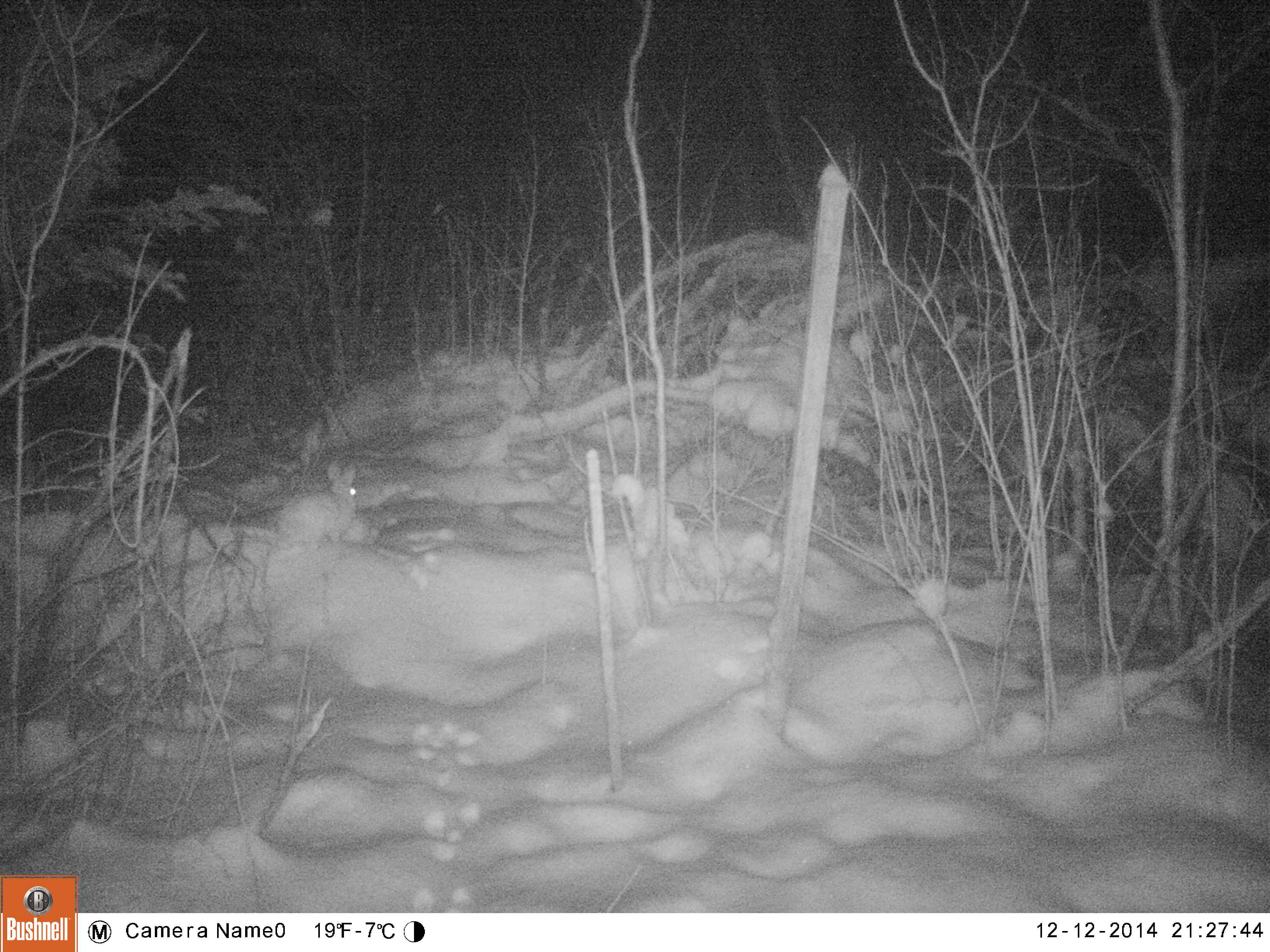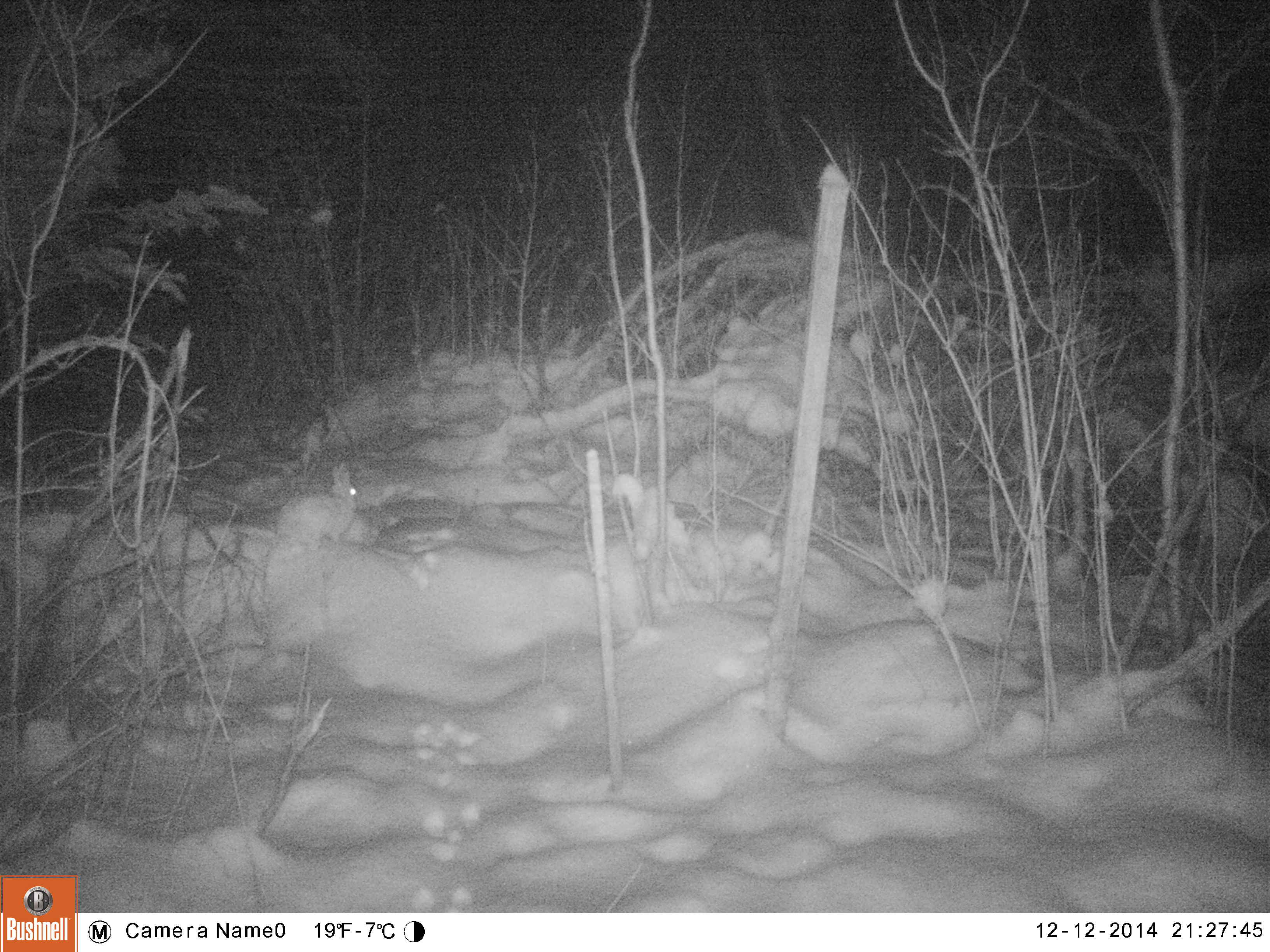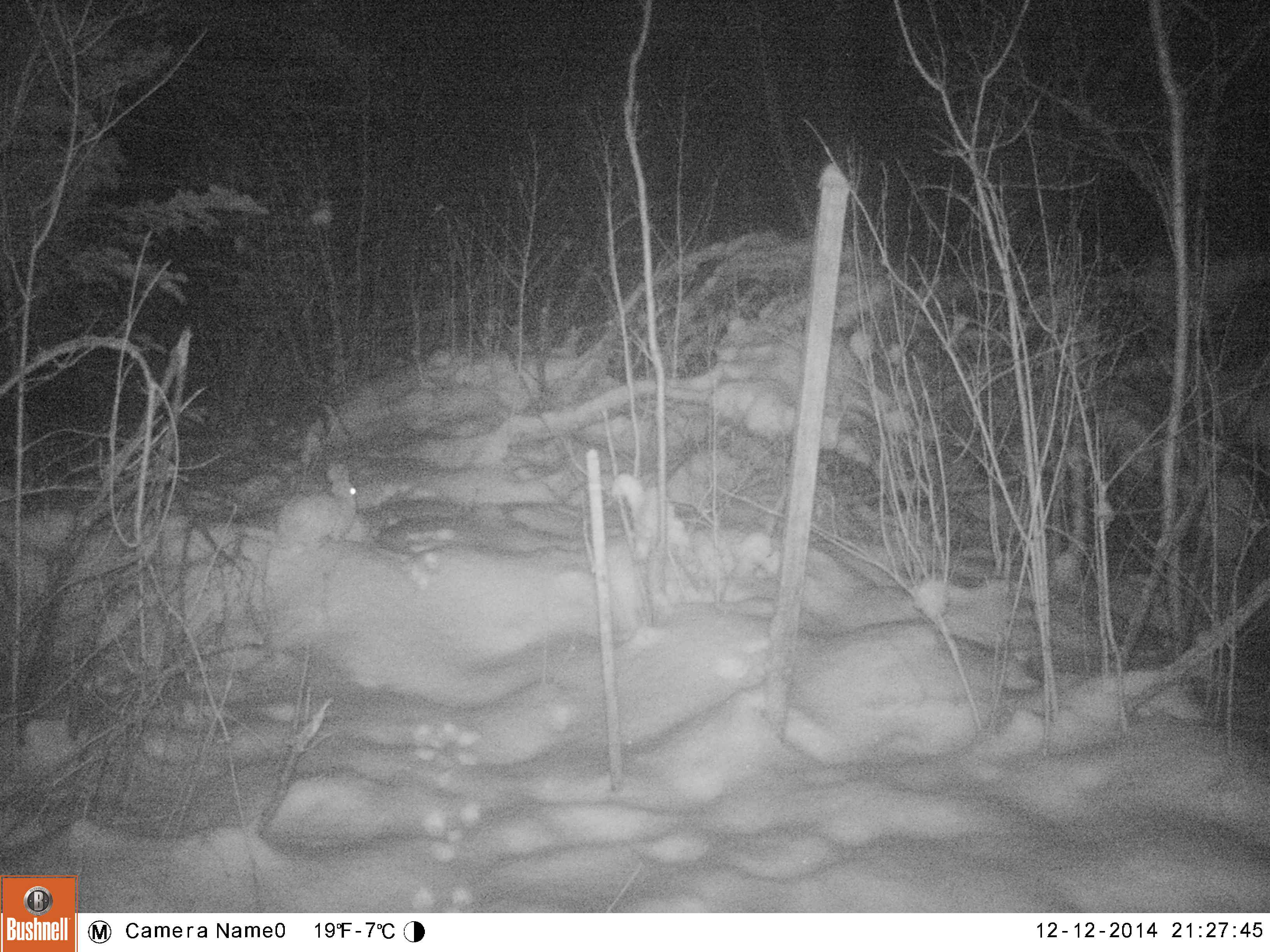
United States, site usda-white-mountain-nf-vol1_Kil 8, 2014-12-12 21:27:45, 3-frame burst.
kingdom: Animalia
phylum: Chordata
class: Mammalia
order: Lagomorpha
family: Leporidae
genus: Lepus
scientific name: Lepus americanus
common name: snowshoe hare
Snowshoe hare (Lepus americanus).